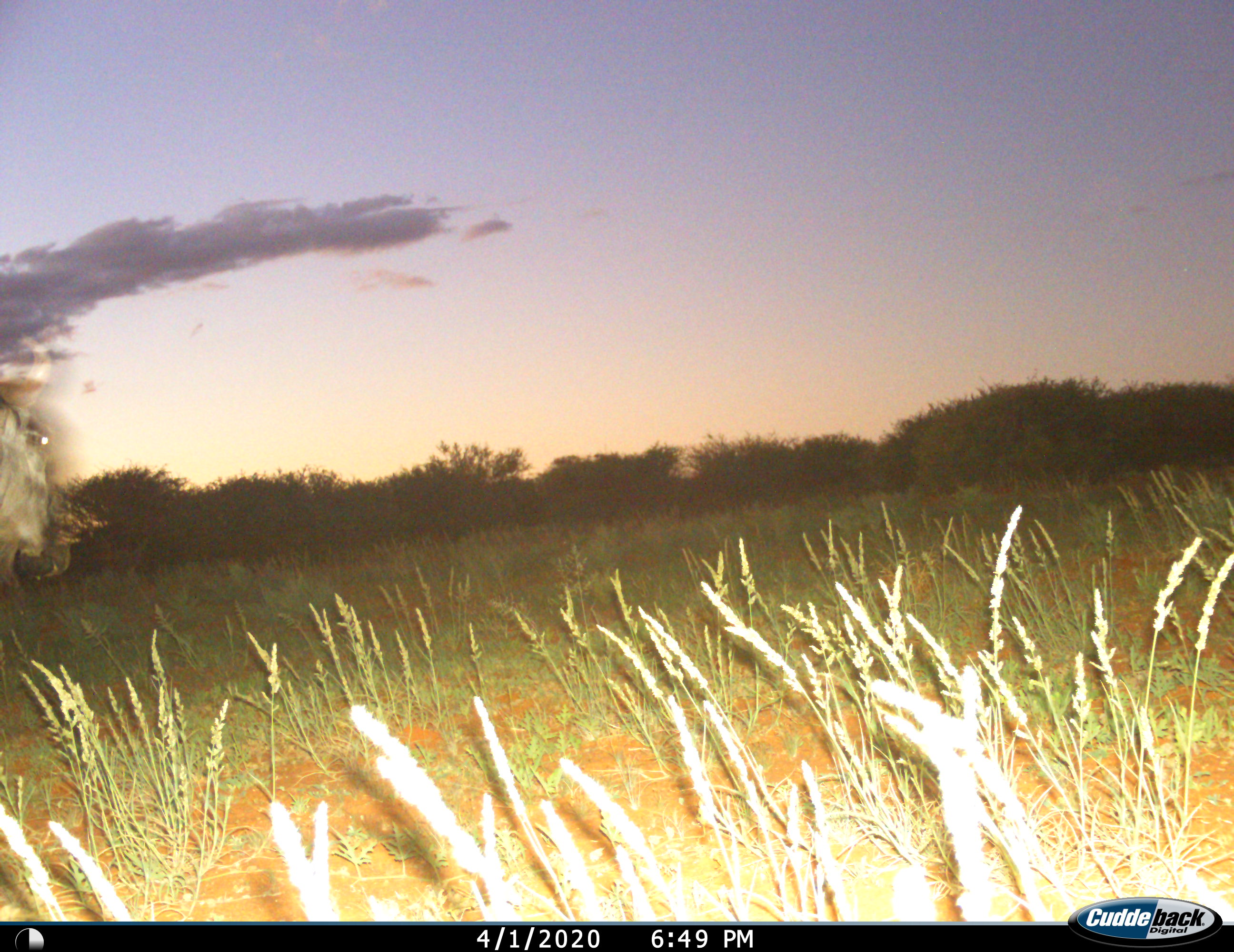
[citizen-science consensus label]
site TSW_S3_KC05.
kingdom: Animalia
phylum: Chordata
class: Mammalia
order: Artiodactyla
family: Bovidae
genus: Connochaetes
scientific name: Connochaetes taurinus taurinus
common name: blue wildebeest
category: wildebeestblue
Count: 1.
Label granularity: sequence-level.